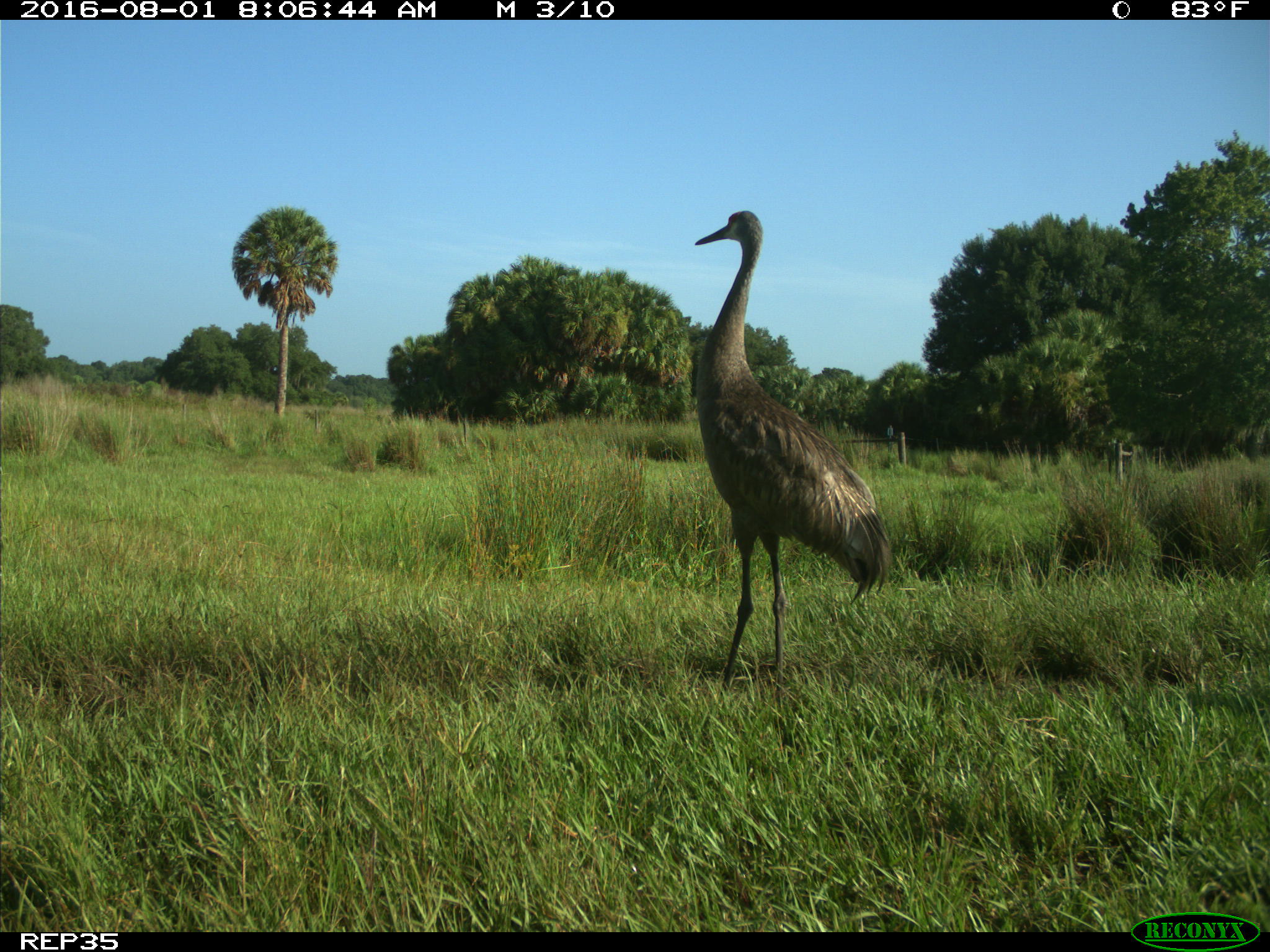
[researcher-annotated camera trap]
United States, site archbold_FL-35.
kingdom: Animalia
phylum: Chordata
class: Aves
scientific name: Aves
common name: birds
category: unidentified bird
Unidentified bird (birds) (Aves).